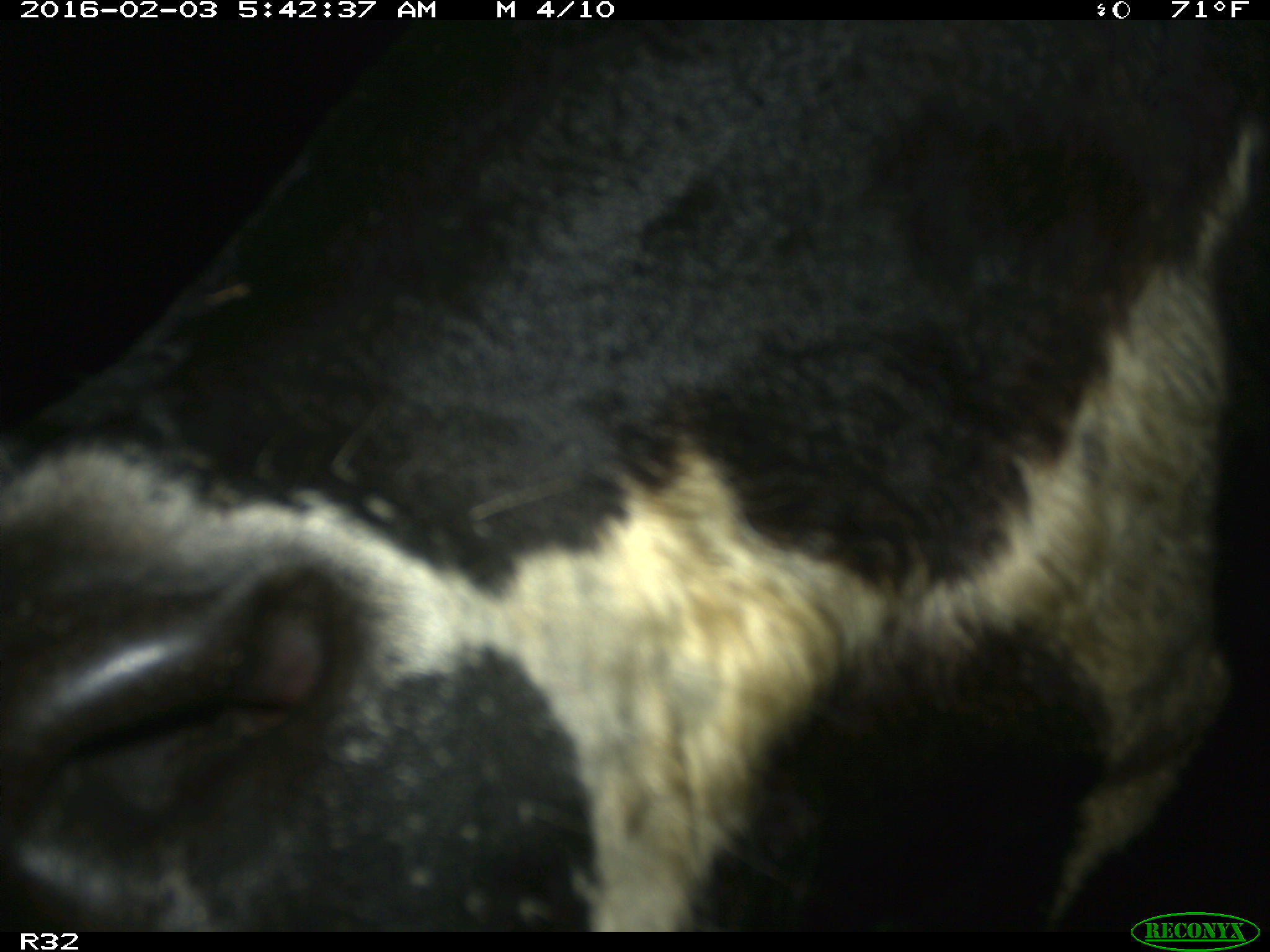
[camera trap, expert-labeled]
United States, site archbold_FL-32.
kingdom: Animalia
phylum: Chordata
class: Mammalia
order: Artiodactyla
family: Bovidae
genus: Bos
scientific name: Bos taurus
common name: domestic cow